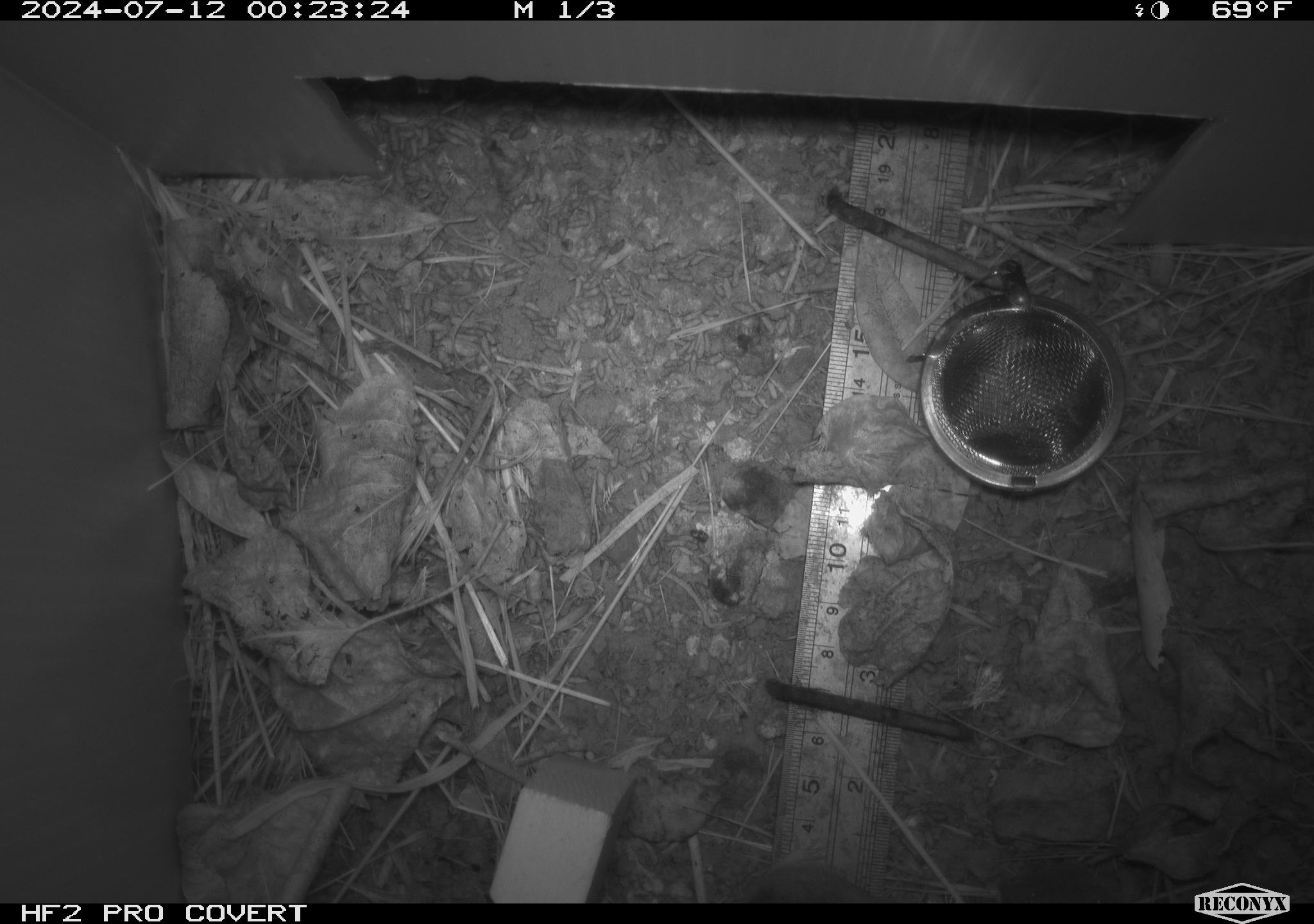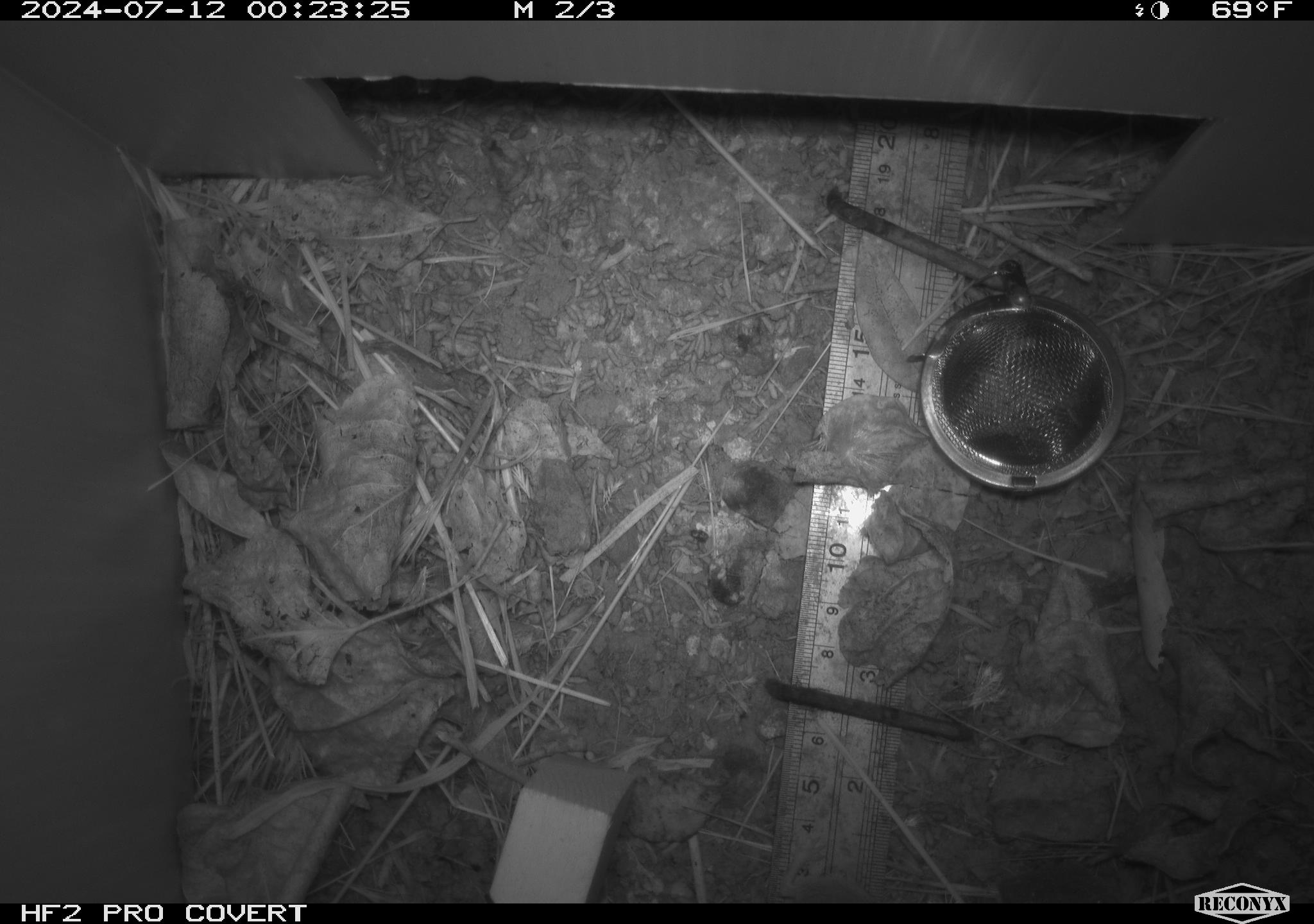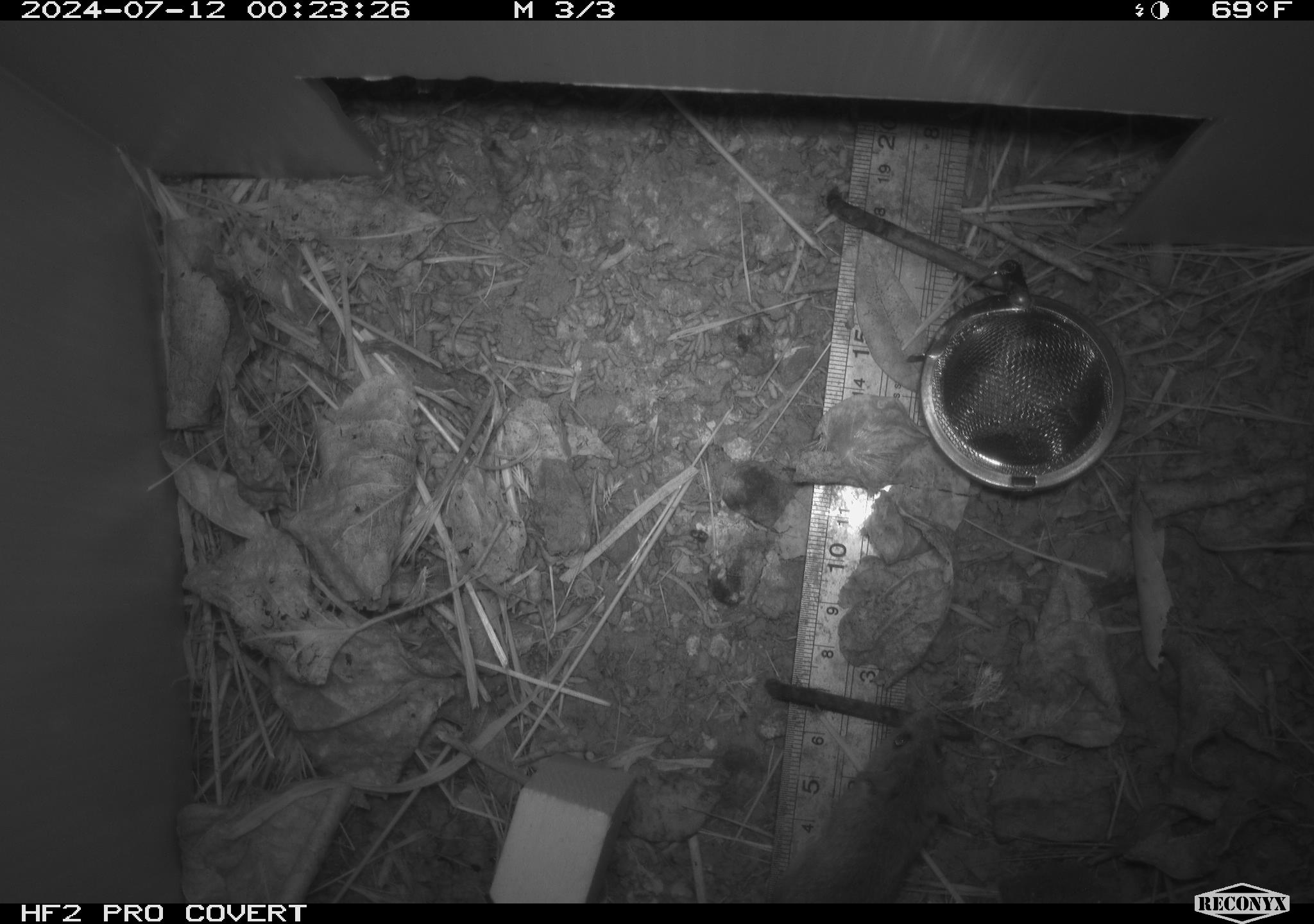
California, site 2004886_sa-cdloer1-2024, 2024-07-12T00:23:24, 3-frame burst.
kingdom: Animalia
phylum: Chordata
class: Mammalia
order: Rodentia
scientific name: Rodentia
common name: mouse species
Mouse species (Rodentia).